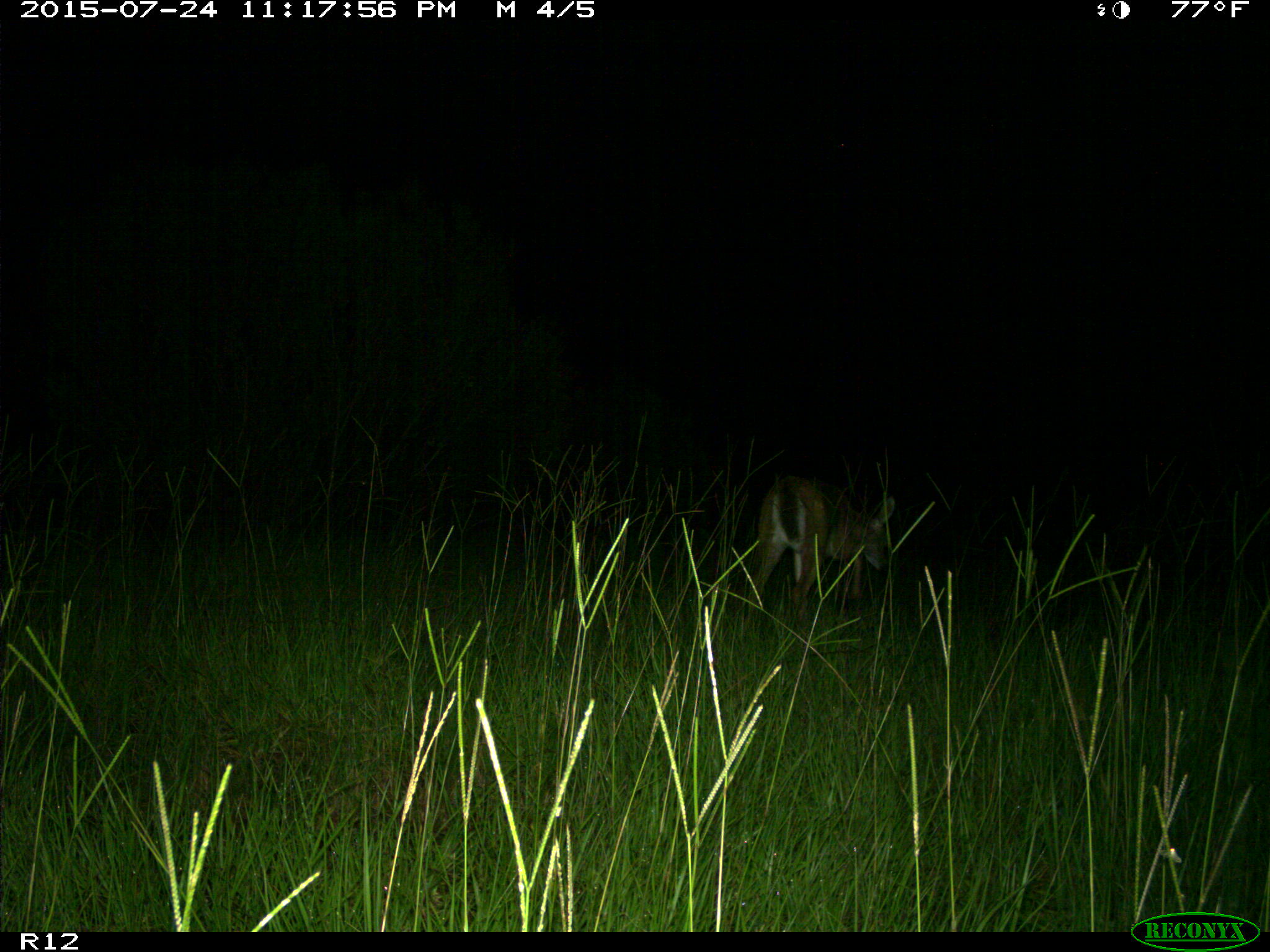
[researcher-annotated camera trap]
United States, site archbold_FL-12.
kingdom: Animalia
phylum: Chordata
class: Mammalia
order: Artiodactyla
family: Cervidae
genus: Odocoileus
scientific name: Odocoileus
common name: deer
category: unidentified deer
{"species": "unidentified deer (deer) (Odocoileus)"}